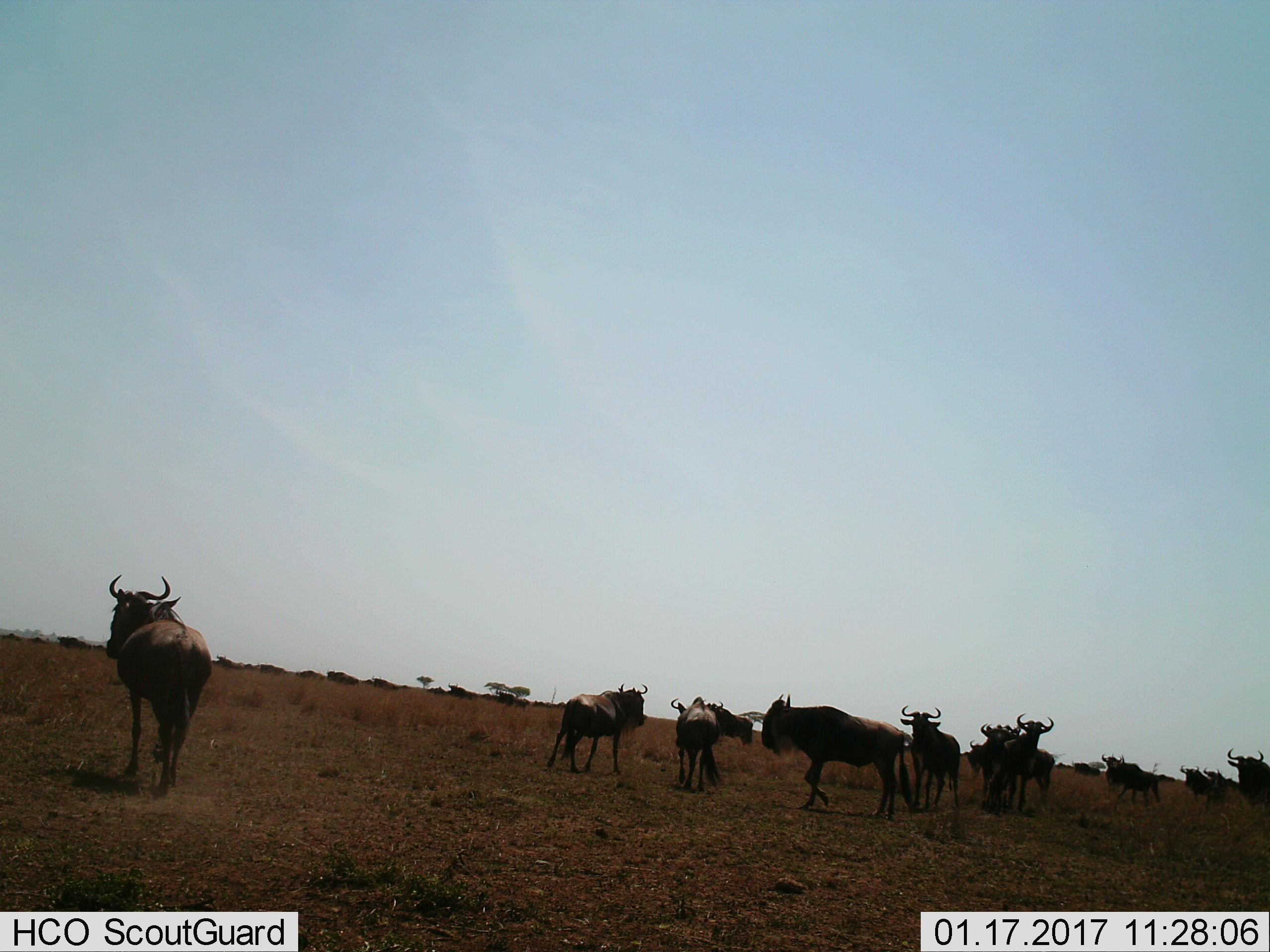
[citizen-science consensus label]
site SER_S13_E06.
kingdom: Animalia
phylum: Chordata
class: Mammalia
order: Artiodactyla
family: Bovidae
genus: Connochaetes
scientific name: Connochaetes taurinus taurinus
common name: blue wildebeest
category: wildebeestblue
Wildebeestblue (blue wildebeest) (Connochaetes taurinus taurinus), count 11-50. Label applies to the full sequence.